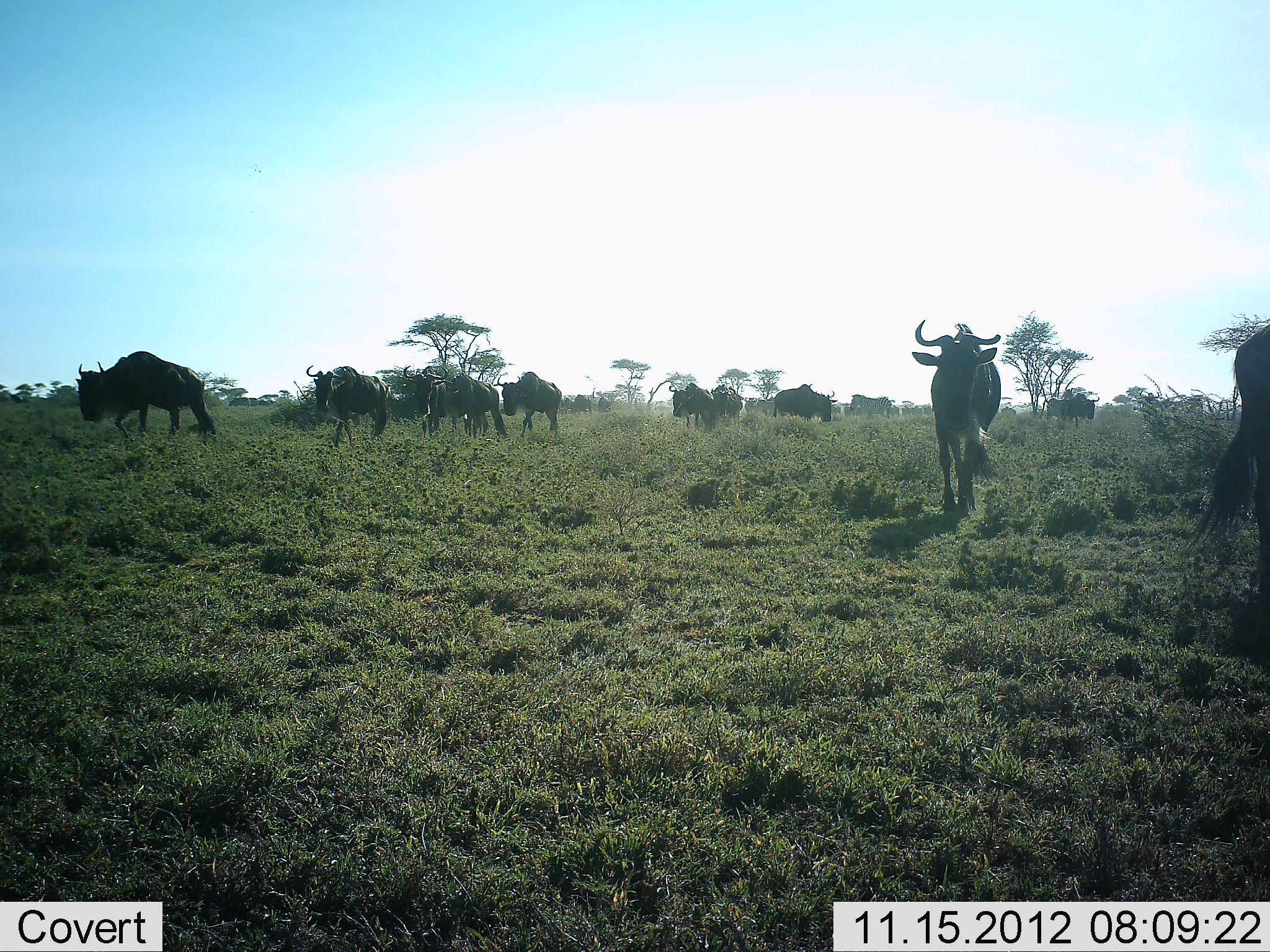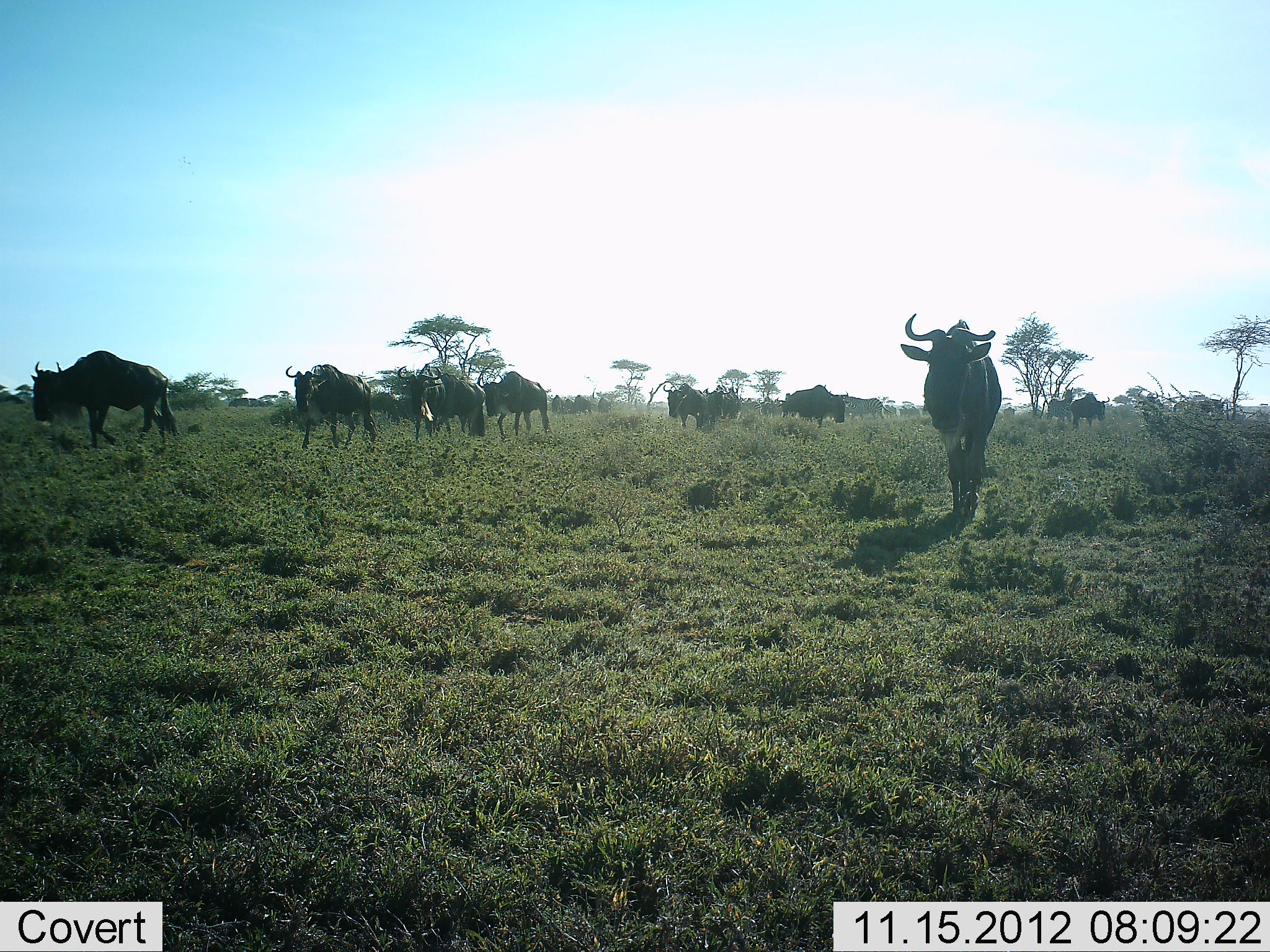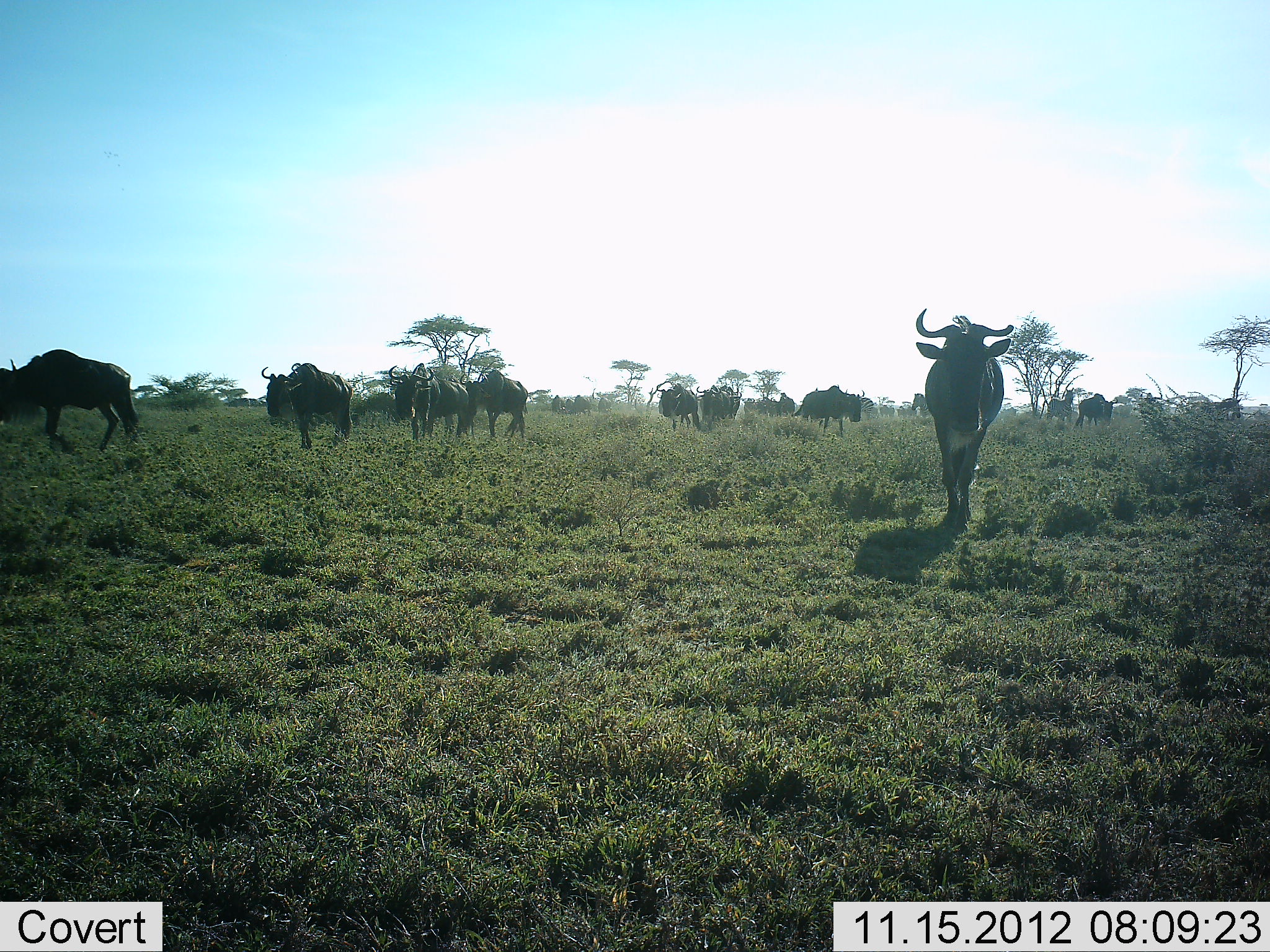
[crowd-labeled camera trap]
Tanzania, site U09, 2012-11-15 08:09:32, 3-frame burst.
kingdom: Animalia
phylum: Chordata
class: Mammalia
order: Artiodactyla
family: Bovidae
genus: Connochaetes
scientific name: Connochaetes taurinus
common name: blue wildebeest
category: wildebeest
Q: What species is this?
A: Wildebeest (blue wildebeest) (Connochaetes taurinus).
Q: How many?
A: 11-50.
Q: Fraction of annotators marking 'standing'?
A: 18%.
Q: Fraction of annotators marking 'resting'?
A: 0%.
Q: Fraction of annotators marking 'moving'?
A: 91%.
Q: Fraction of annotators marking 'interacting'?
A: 0%.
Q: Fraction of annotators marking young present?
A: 0%.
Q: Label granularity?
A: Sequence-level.